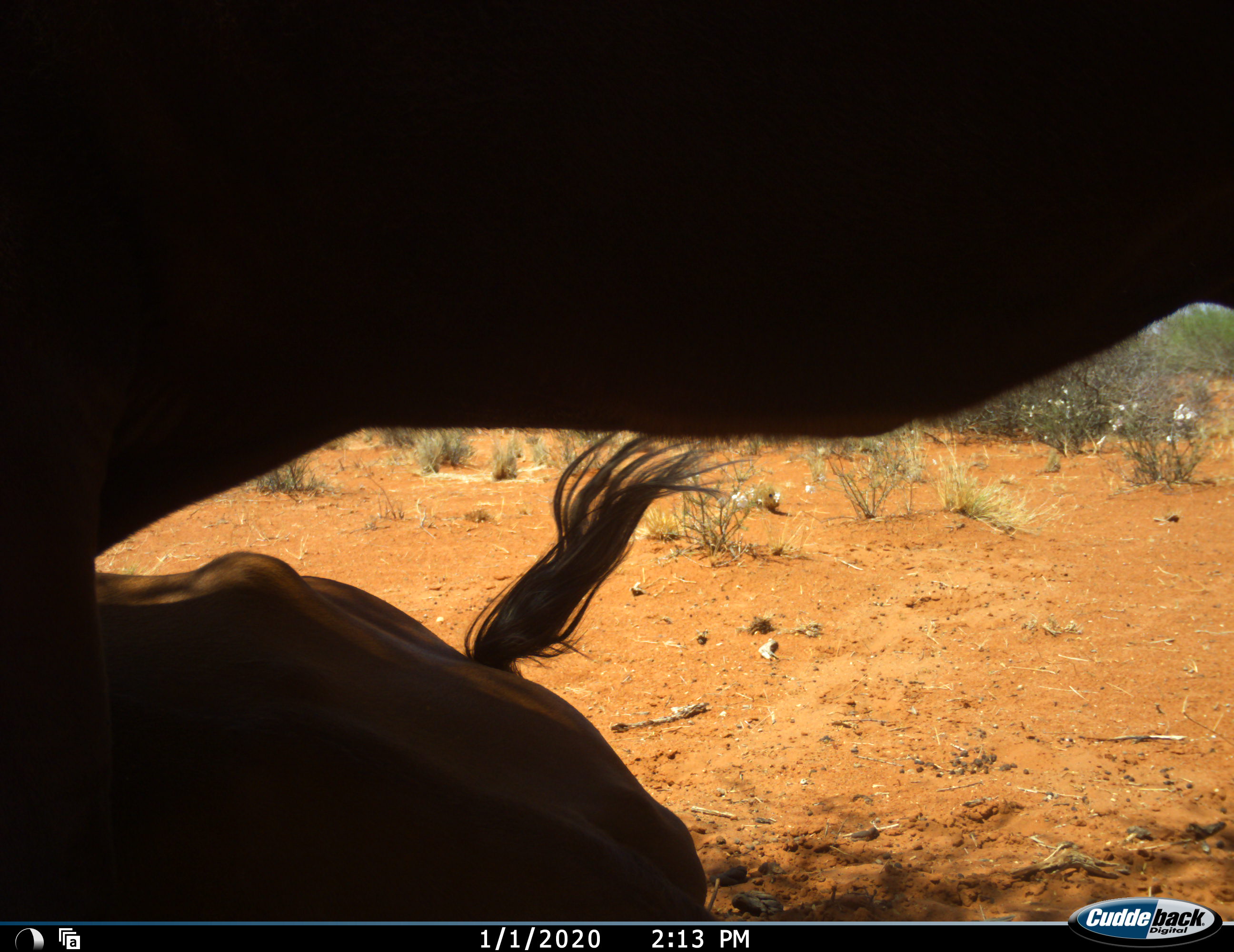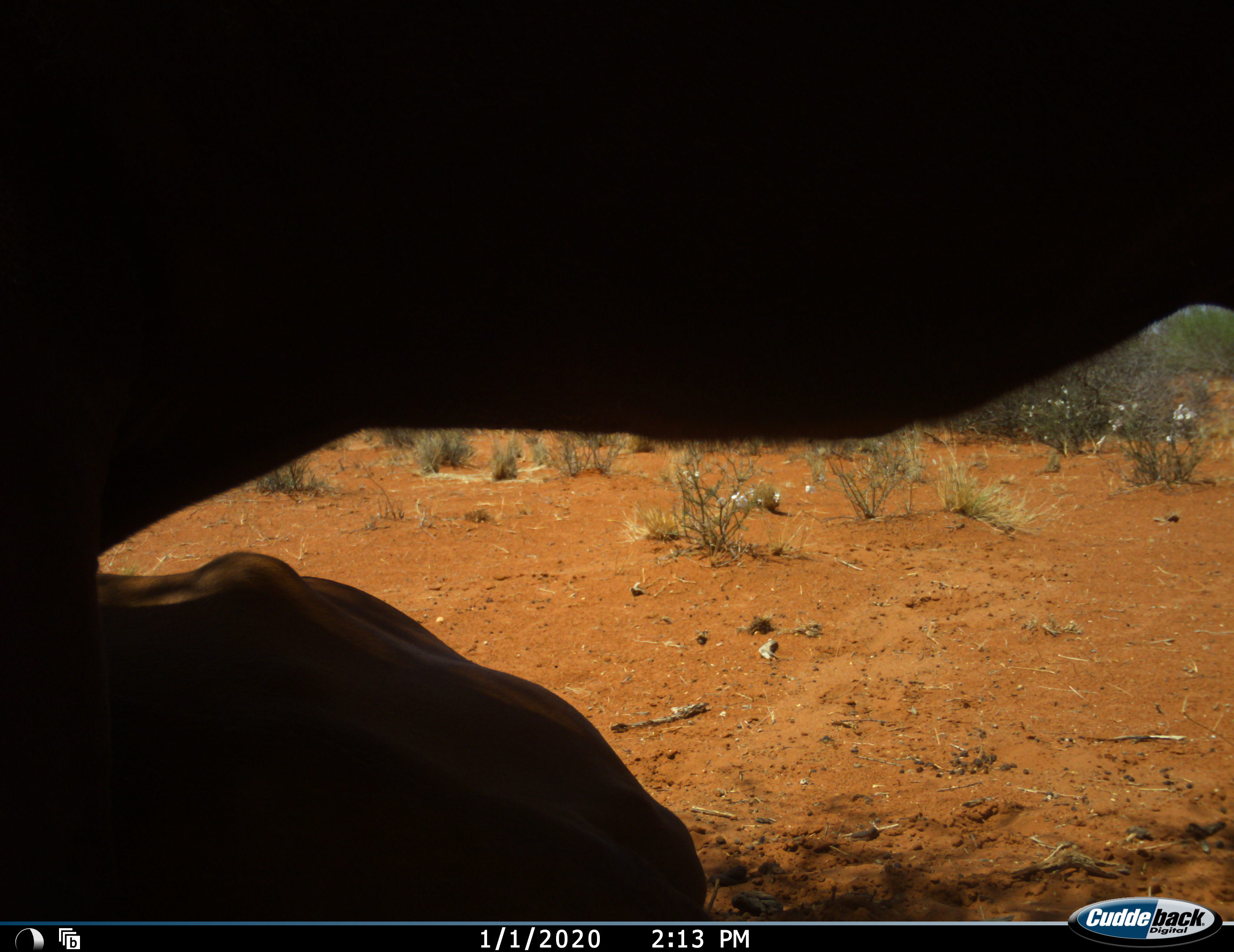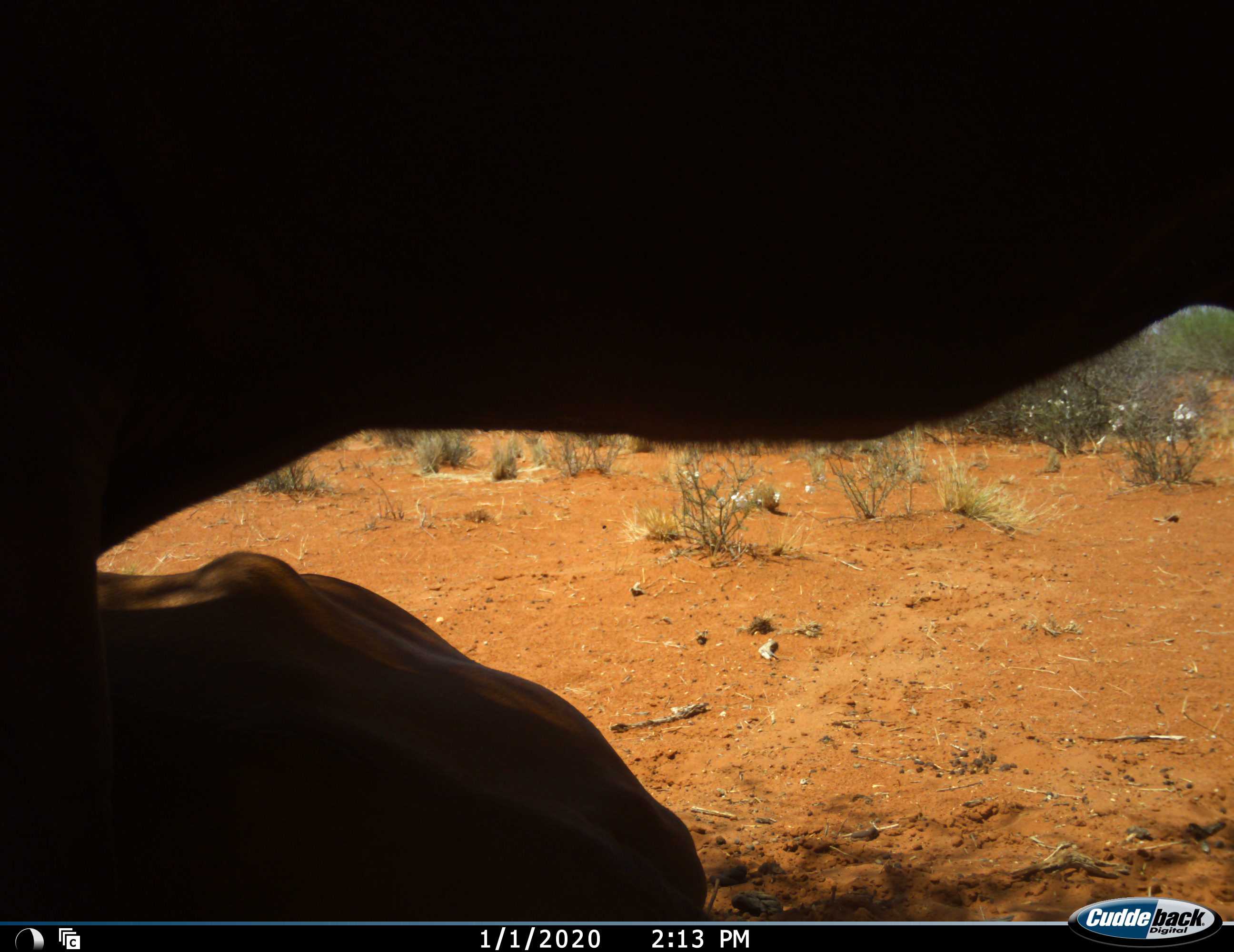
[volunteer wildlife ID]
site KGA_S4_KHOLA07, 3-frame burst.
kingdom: Animalia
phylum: Chordata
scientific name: Vertebrata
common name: domestic animal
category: domesticanimal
Domesticanimal (domestic animal) (Vertebrata), count 2. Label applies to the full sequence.